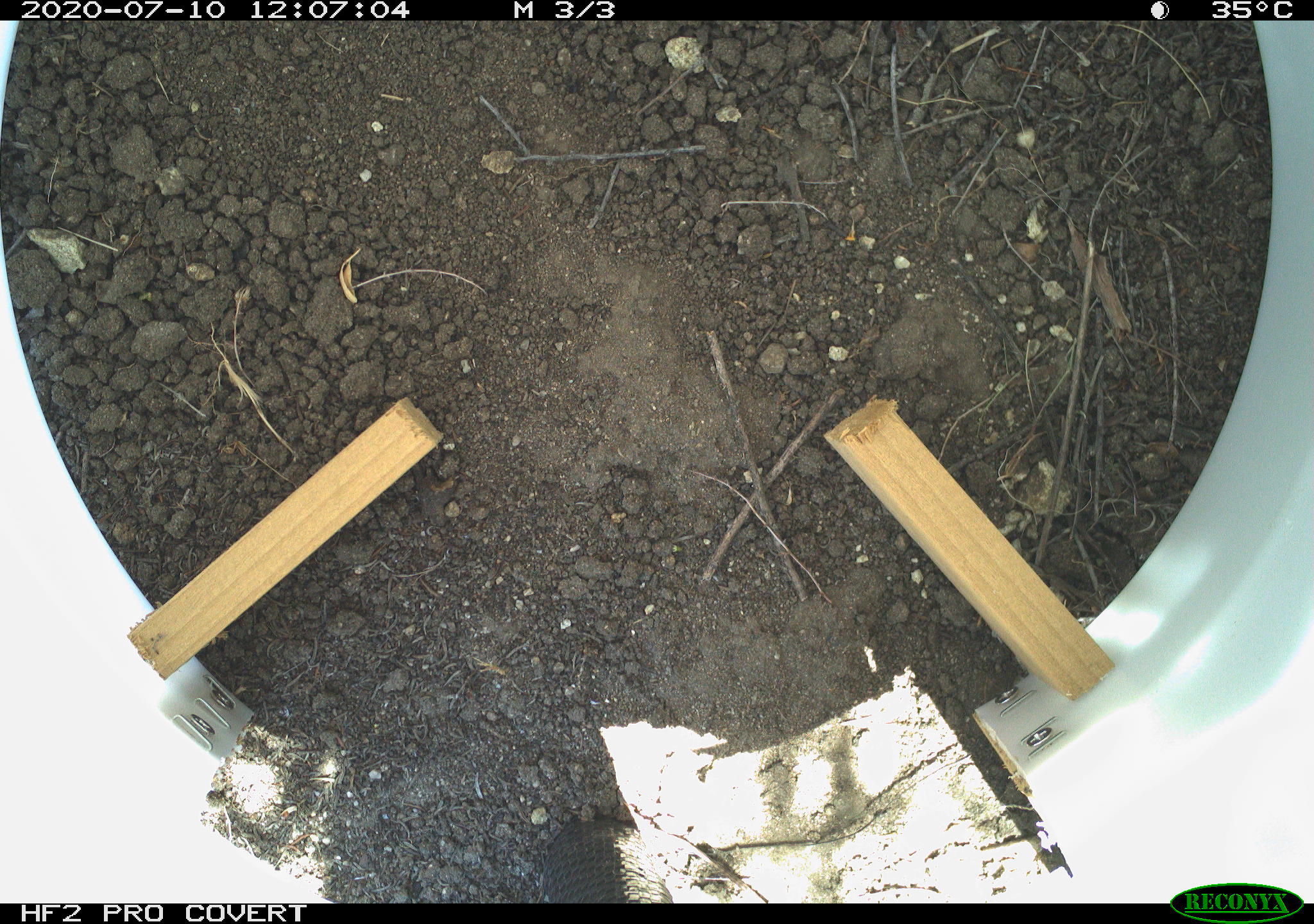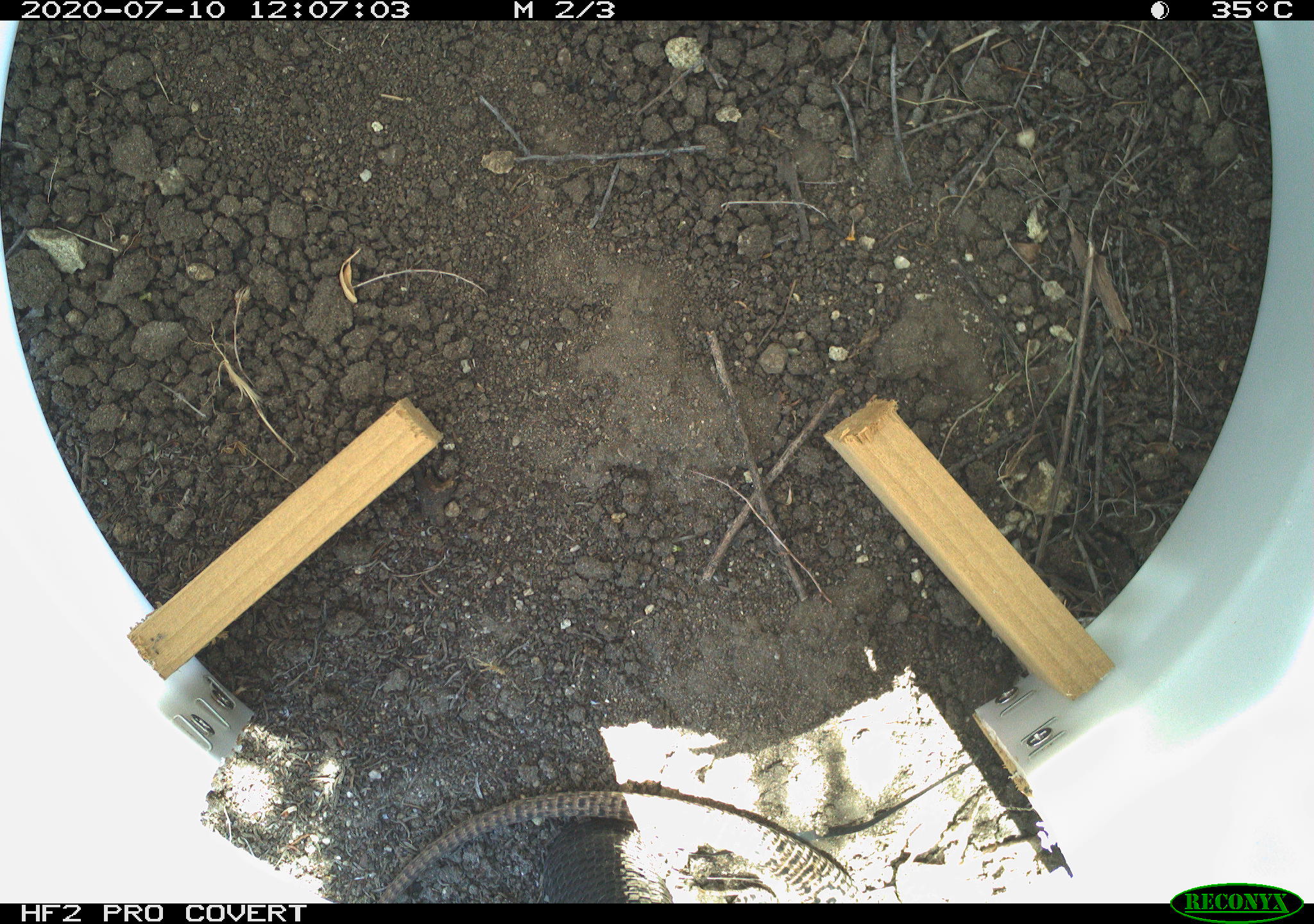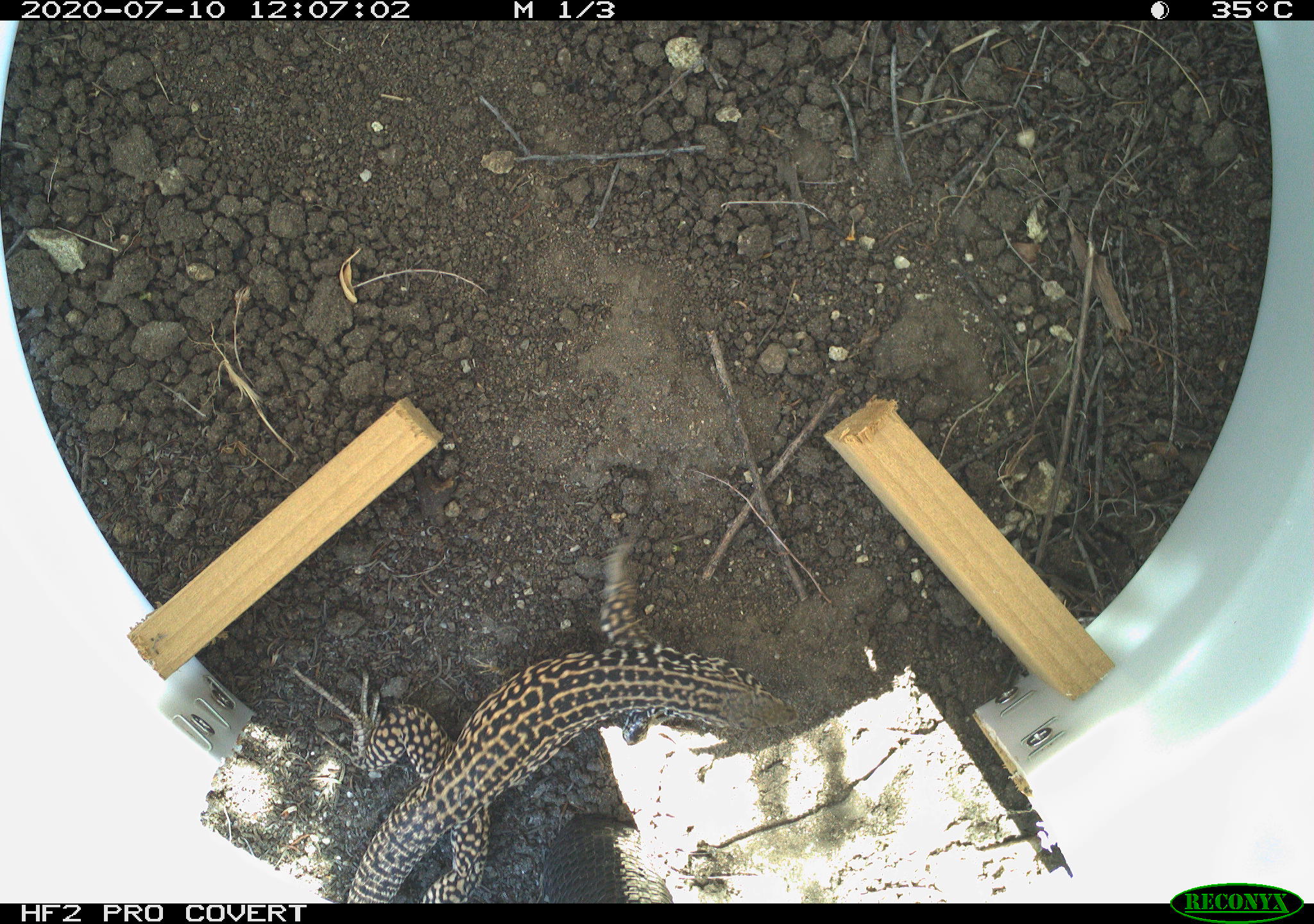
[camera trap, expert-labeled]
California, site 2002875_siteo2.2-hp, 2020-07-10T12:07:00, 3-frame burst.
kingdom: Animalia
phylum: Chordata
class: Reptilia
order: Squamata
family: Teiidae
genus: Aspidoscelis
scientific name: Aspidoscelis tigris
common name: western whiptail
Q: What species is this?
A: Western whiptail (Aspidoscelis tigris).